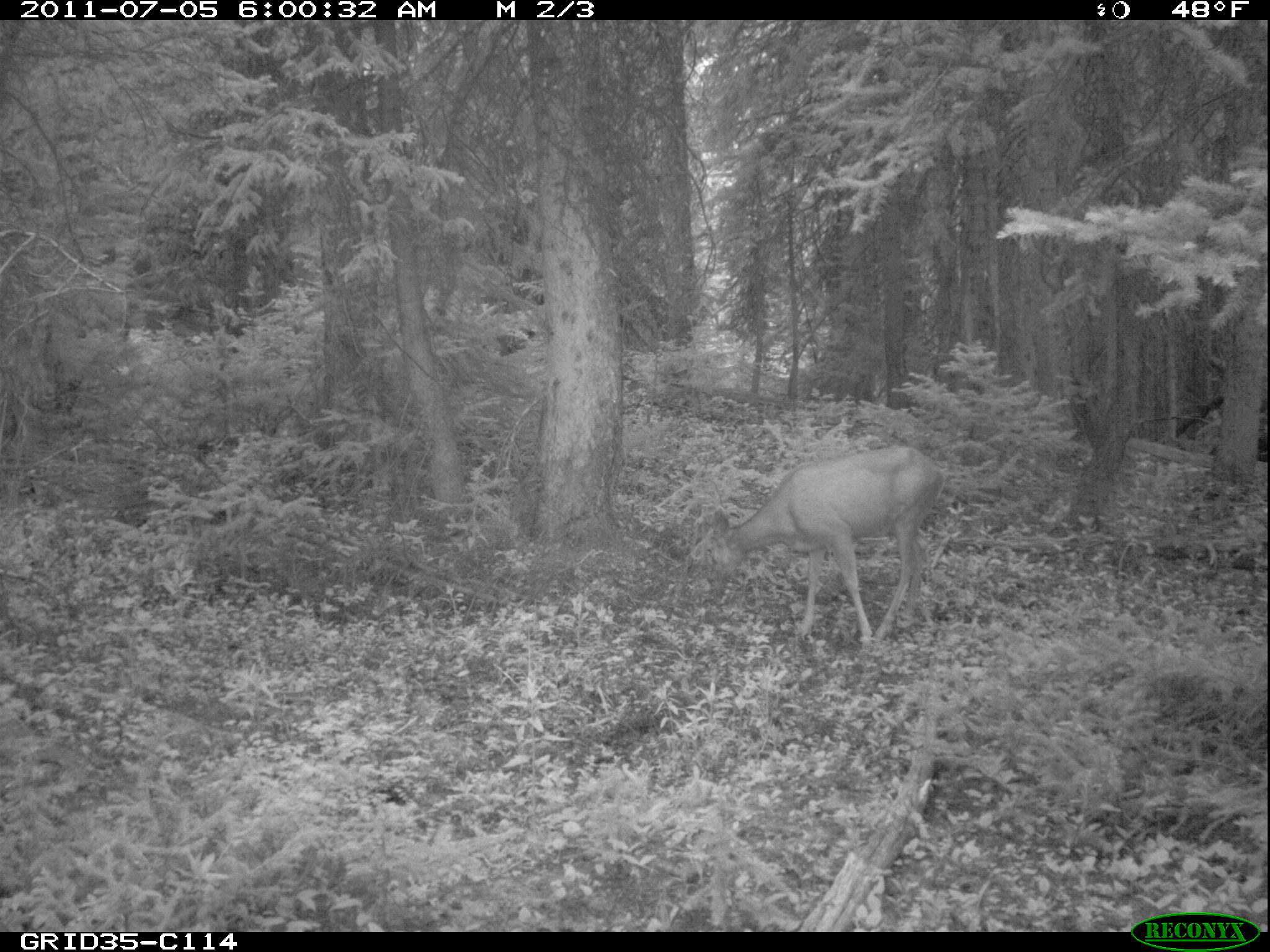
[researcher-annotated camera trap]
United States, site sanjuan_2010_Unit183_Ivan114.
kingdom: Animalia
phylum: Chordata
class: Mammalia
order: Artiodactyla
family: Cervidae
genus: Odocoileus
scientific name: Odocoileus hemionus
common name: mule deer